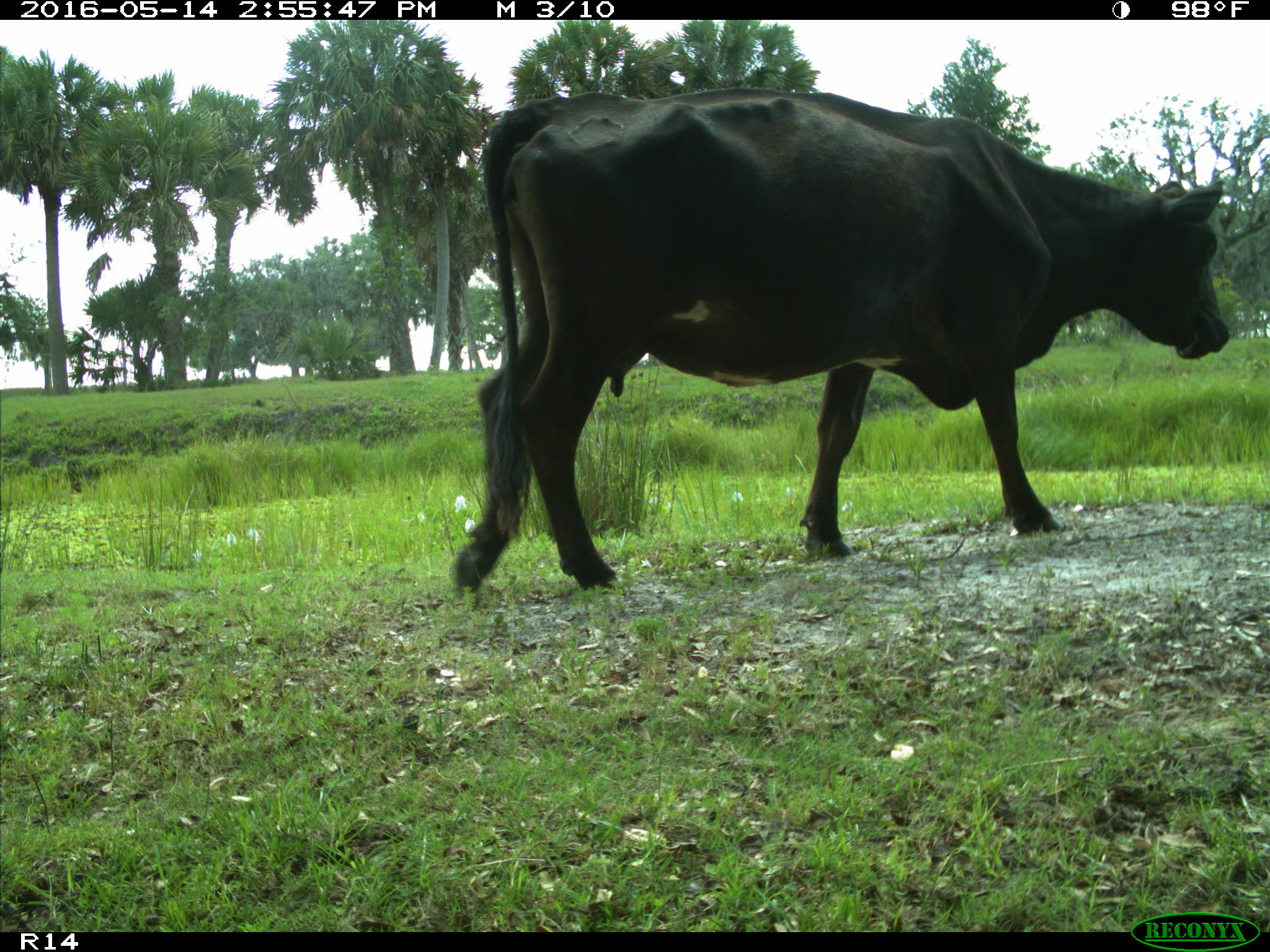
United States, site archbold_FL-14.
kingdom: Animalia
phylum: Chordata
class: Mammalia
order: Artiodactyla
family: Bovidae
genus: Bos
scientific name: Bos taurus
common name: domestic cow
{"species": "Bos taurus (domestic cow)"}